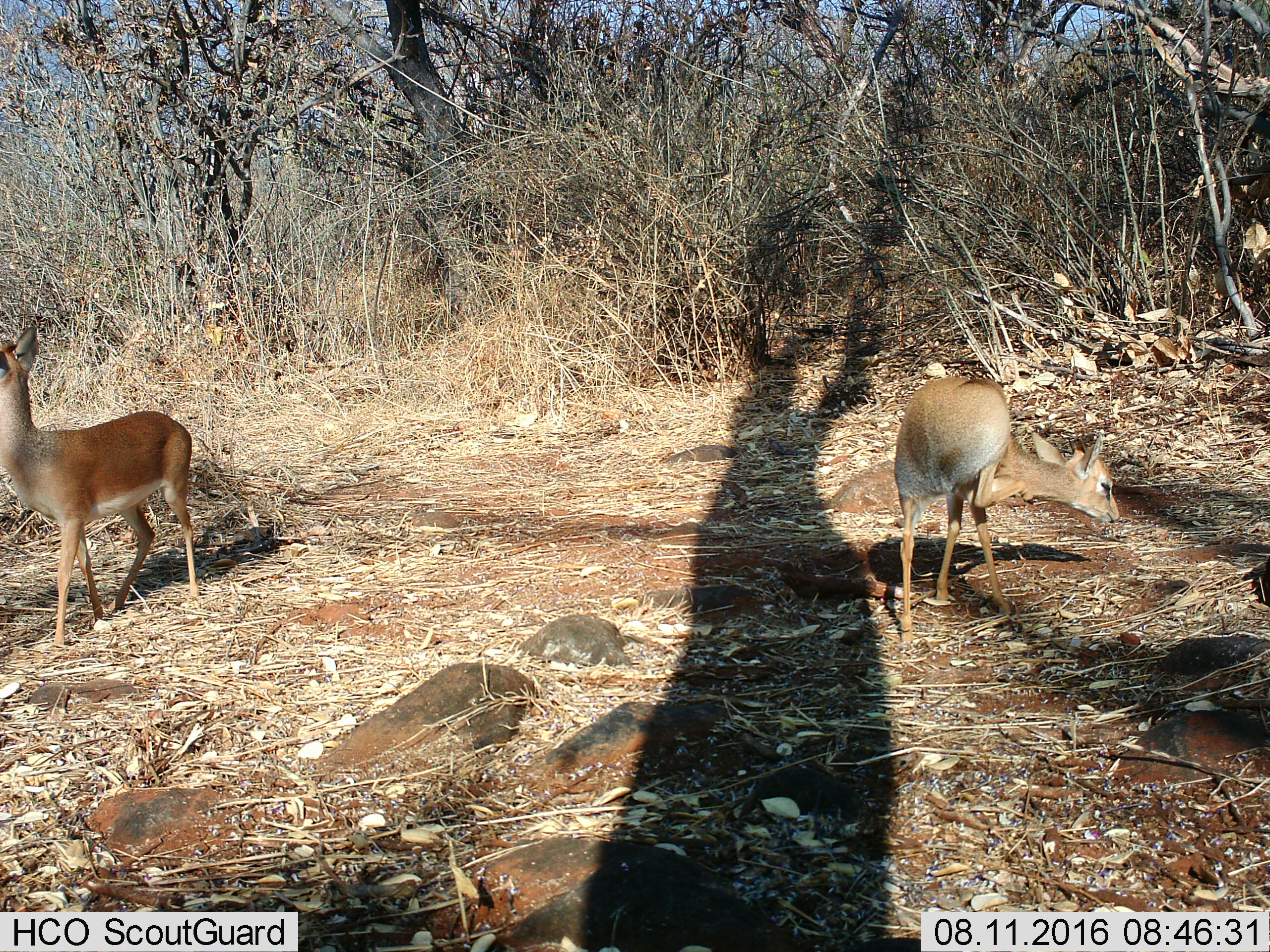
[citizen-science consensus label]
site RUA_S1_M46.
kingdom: Animalia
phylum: Chordata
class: Mammalia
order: Artiodactyla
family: Bovidae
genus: Madoqua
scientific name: Madoqua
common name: dik-dik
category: dikdik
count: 2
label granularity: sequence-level